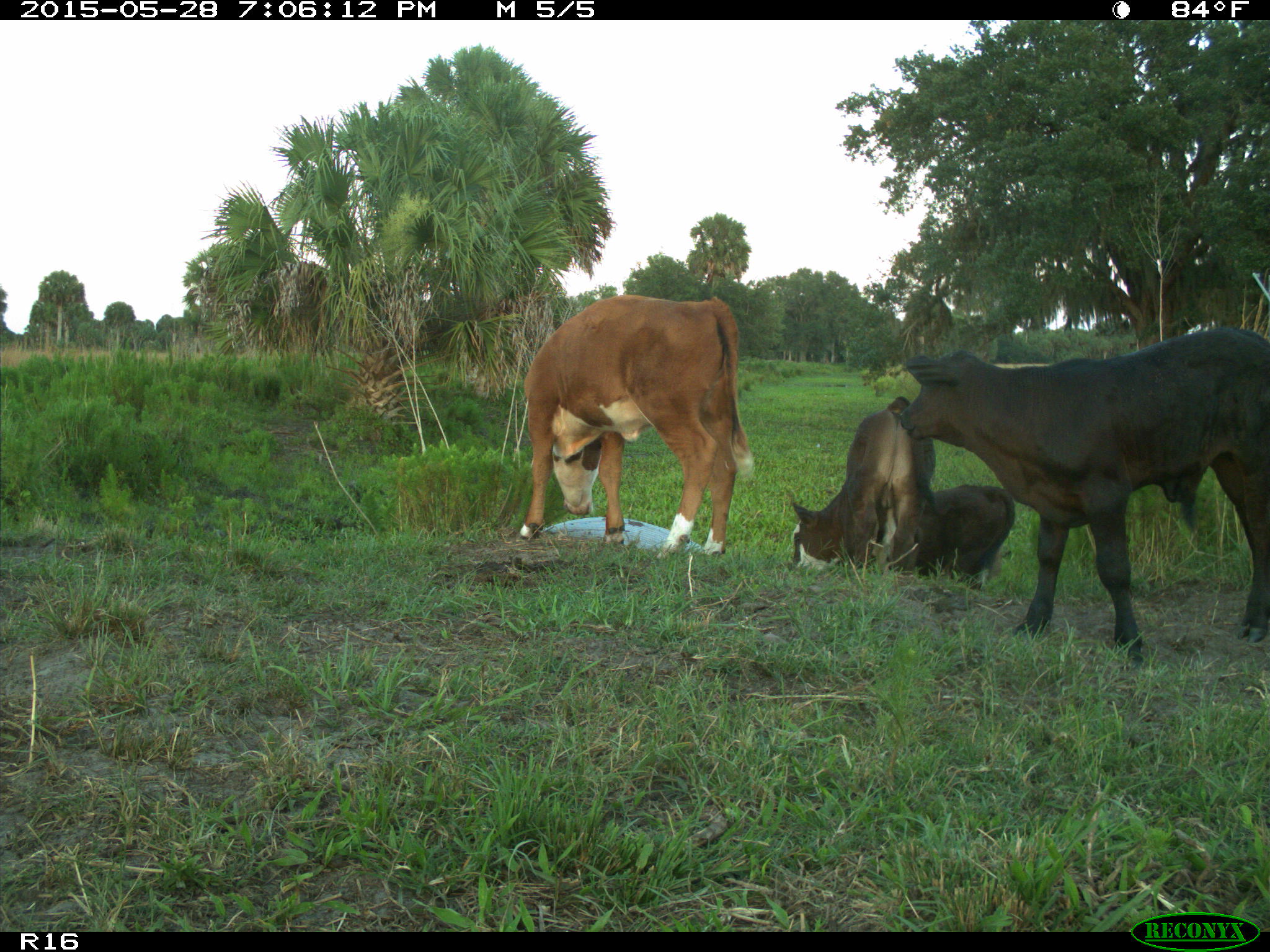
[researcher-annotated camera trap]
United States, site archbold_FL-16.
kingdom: Animalia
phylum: Chordata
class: Mammalia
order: Artiodactyla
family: Bovidae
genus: Bos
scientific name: Bos taurus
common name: domestic cow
Bos taurus (domestic cow).